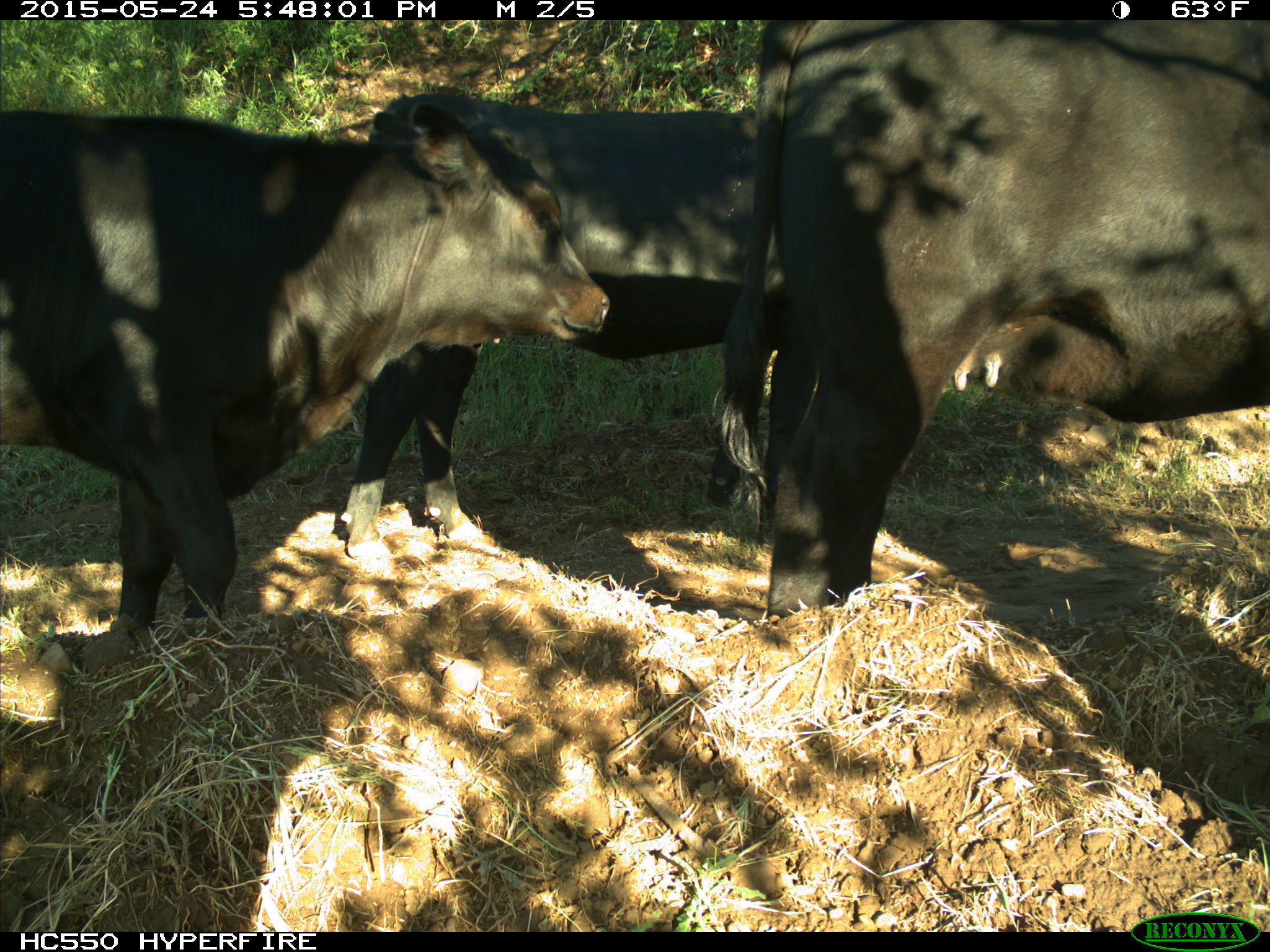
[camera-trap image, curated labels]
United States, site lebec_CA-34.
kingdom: Animalia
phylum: Chordata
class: Mammalia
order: Artiodactyla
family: Bovidae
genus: Bos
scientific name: Bos taurus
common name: domestic cow